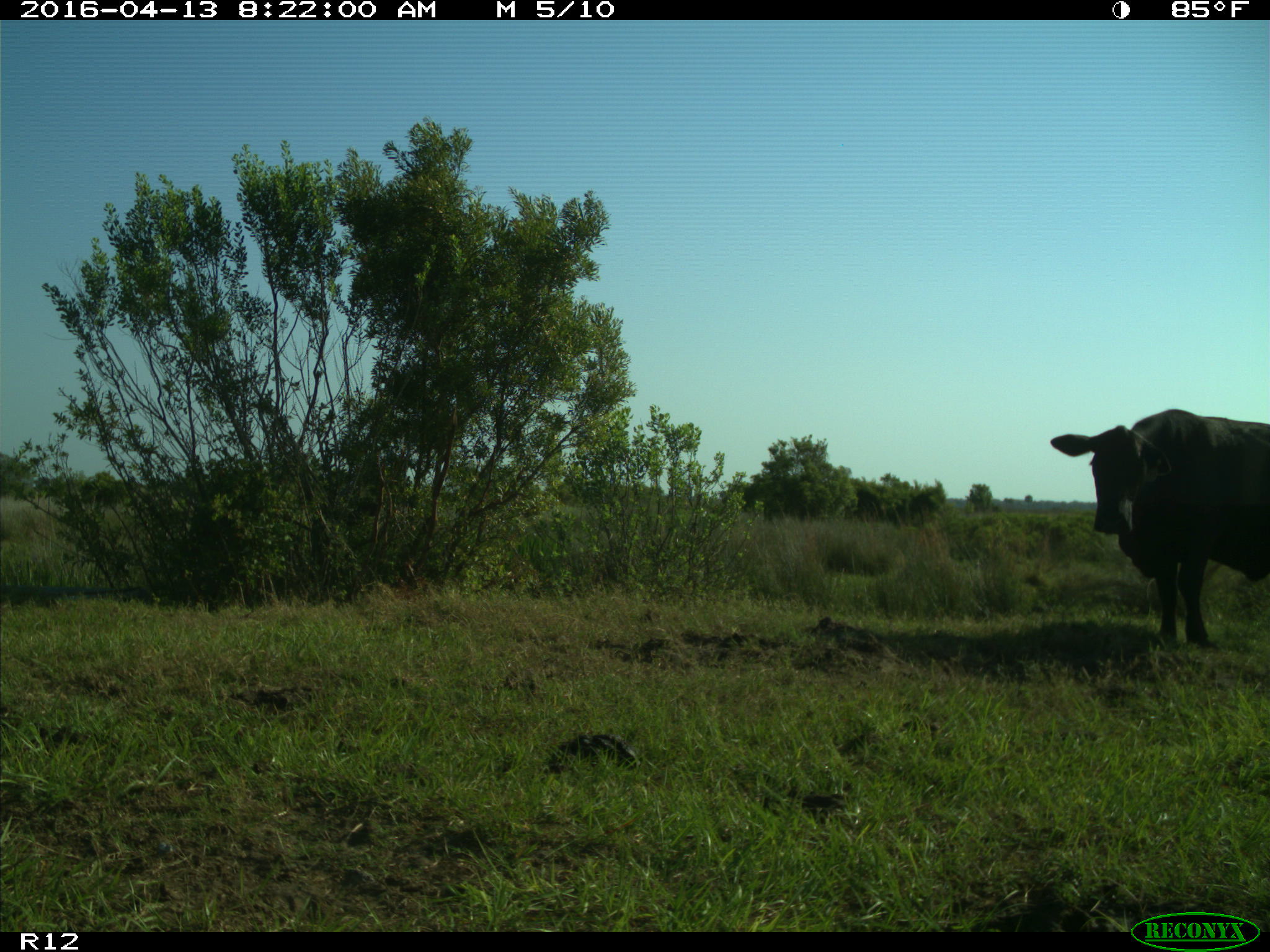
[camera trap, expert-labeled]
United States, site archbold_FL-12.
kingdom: Animalia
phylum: Chordata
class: Mammalia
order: Artiodactyla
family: Bovidae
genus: Bos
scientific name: Bos taurus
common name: domestic cow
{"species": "Bos taurus (domestic cow)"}